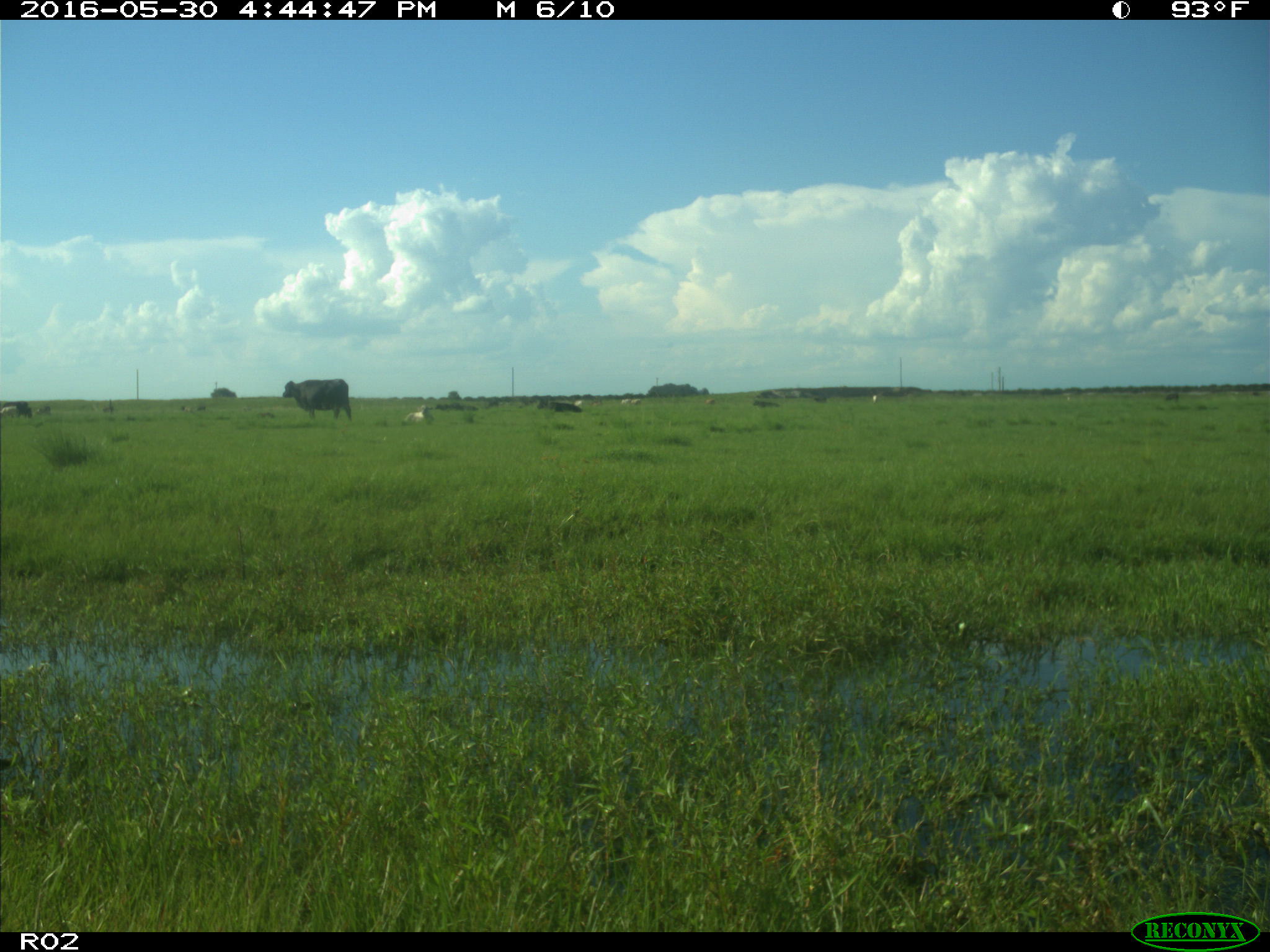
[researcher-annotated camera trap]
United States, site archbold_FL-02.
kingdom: Animalia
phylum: Chordata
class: Mammalia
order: Artiodactyla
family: Bovidae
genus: Bos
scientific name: Bos taurus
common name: domestic cow